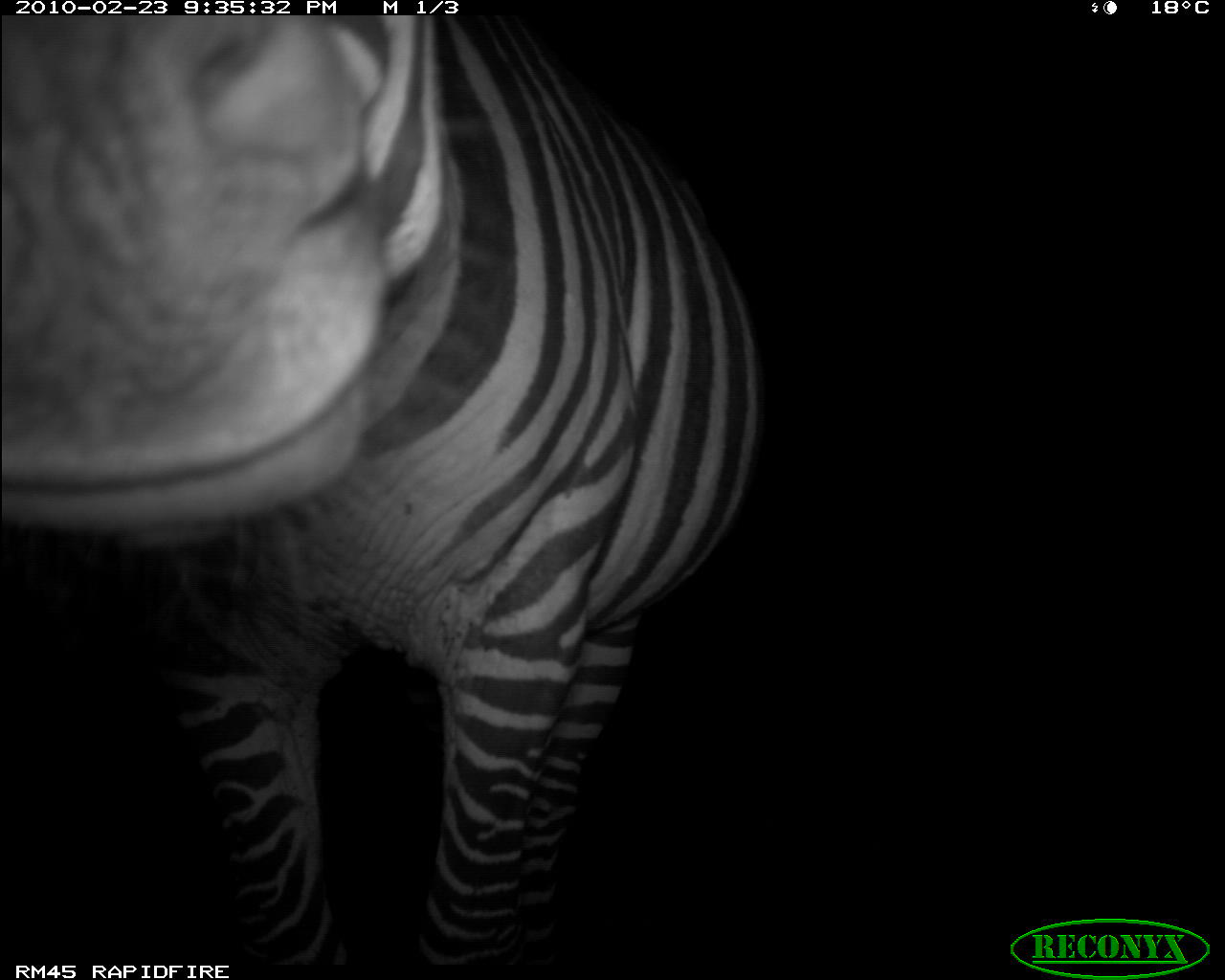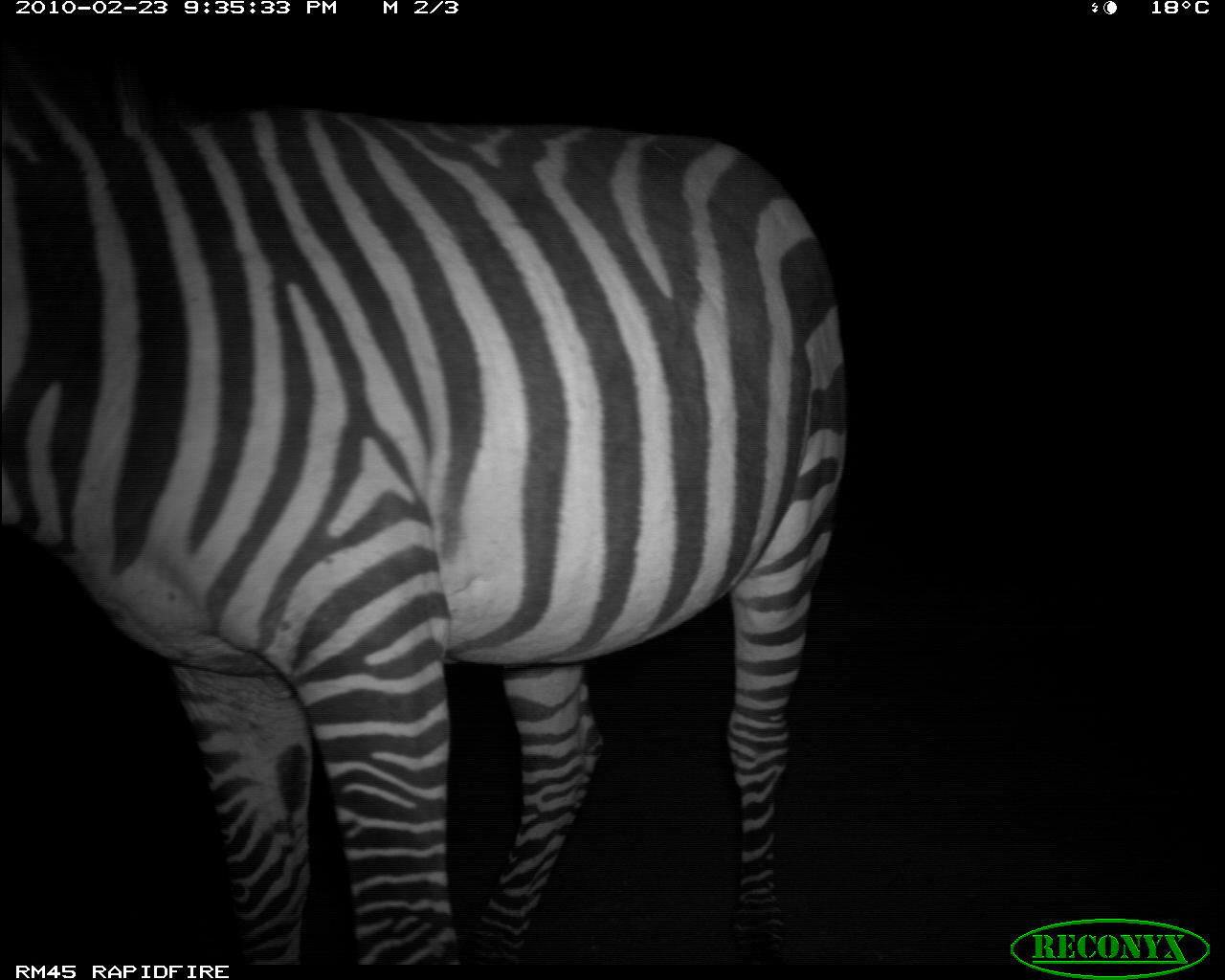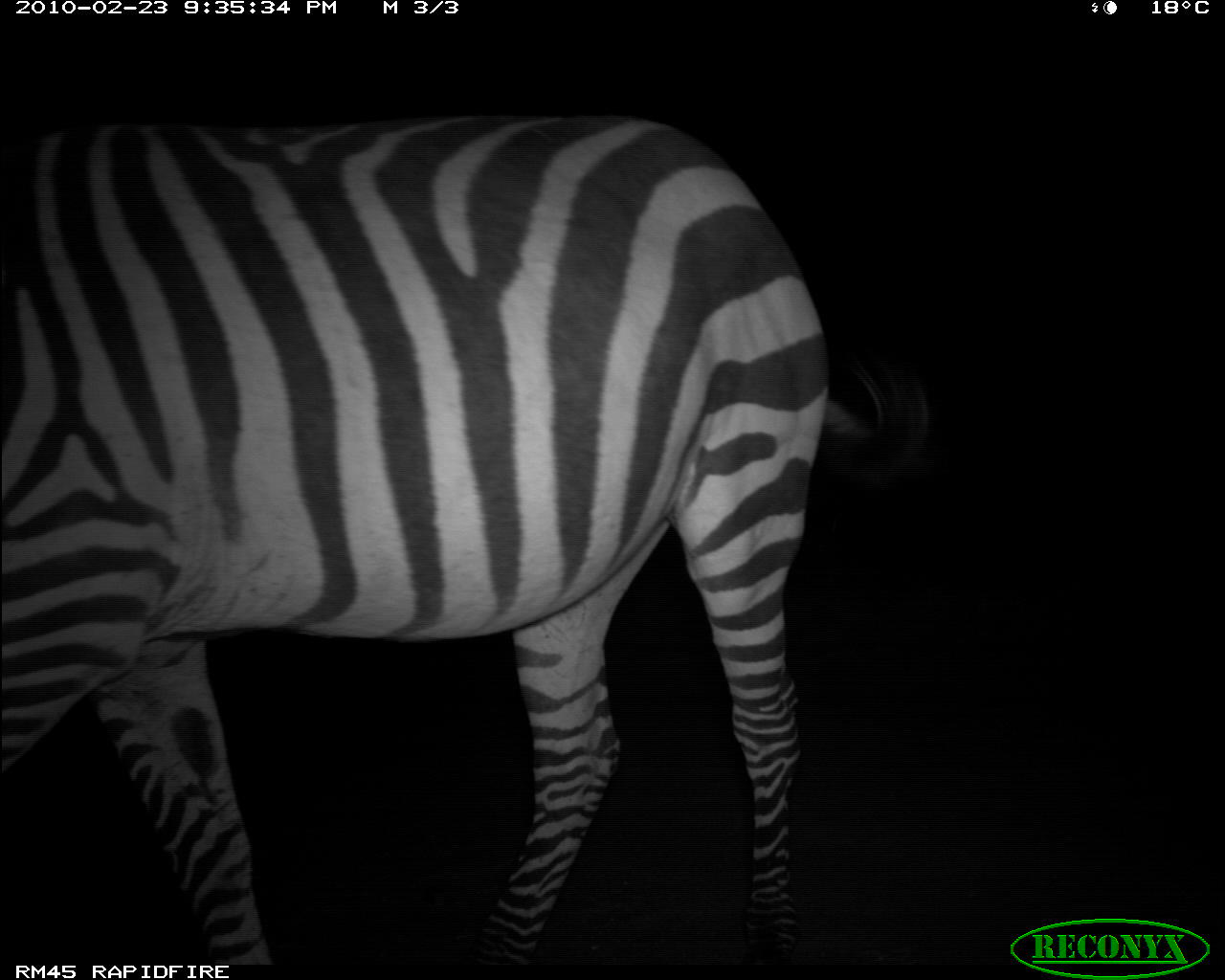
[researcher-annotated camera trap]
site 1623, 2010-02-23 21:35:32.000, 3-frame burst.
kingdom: Animalia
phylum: Chordata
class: Mammalia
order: Perissodactyla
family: Equidae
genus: Equus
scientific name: Equus quagga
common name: plains zebra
Equus quagga (plains zebra), count 1.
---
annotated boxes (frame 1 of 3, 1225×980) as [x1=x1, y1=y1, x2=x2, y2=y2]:
equus quagga: [x1=1, y1=14, x2=763, y2=979]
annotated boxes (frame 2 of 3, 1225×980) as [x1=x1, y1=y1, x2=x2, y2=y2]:
equus quagga: [x1=2, y1=86, x2=847, y2=966]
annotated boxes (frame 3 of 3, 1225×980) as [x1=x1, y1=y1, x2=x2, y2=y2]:
equus quagga: [x1=0, y1=106, x2=863, y2=960]